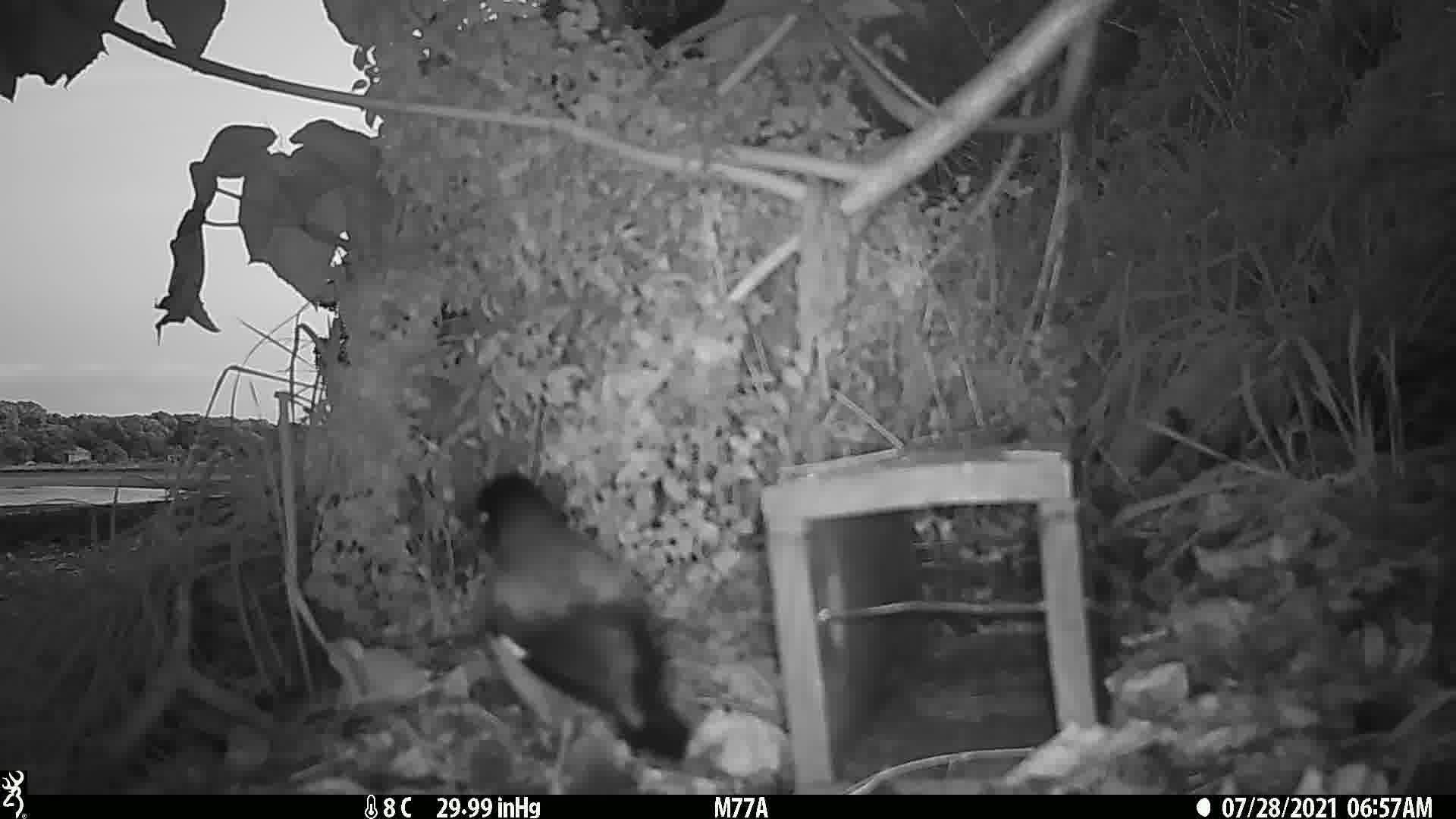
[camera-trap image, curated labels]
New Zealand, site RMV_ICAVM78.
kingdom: Animalia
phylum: Chordata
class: Aves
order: Passeriformes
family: Sturnidae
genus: Acridotheres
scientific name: Acridotheres tristis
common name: common myna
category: myna